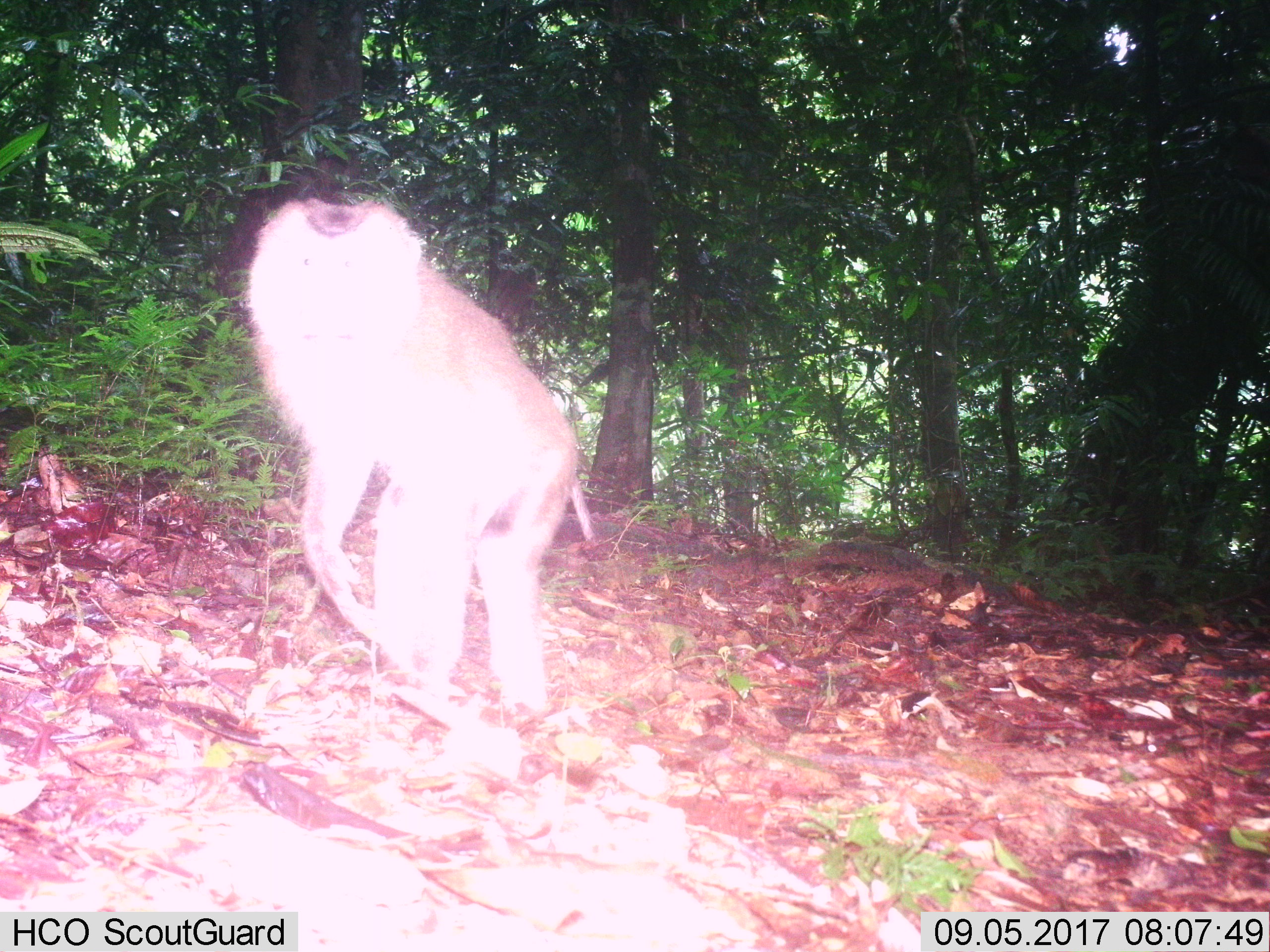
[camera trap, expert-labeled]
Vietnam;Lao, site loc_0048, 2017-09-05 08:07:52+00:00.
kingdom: Animalia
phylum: Chordata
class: Mammalia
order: Primates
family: Cercopithecidae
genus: Macaca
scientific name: Macaca nemestrina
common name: pig-tailed macaque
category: pig tailed macaque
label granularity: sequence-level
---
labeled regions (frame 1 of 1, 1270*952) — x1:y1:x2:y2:
pig tailed macaque: 241:197:594:713